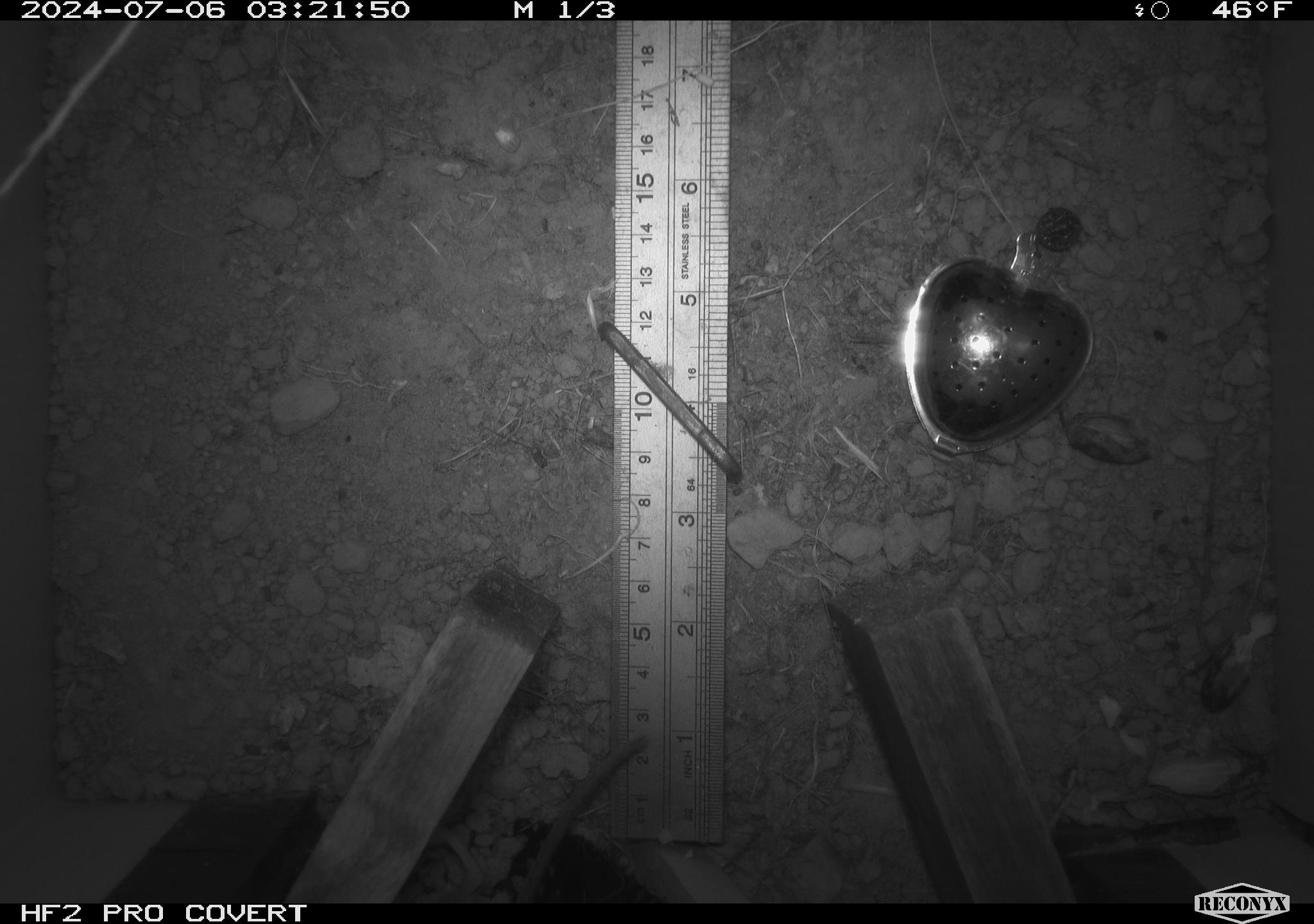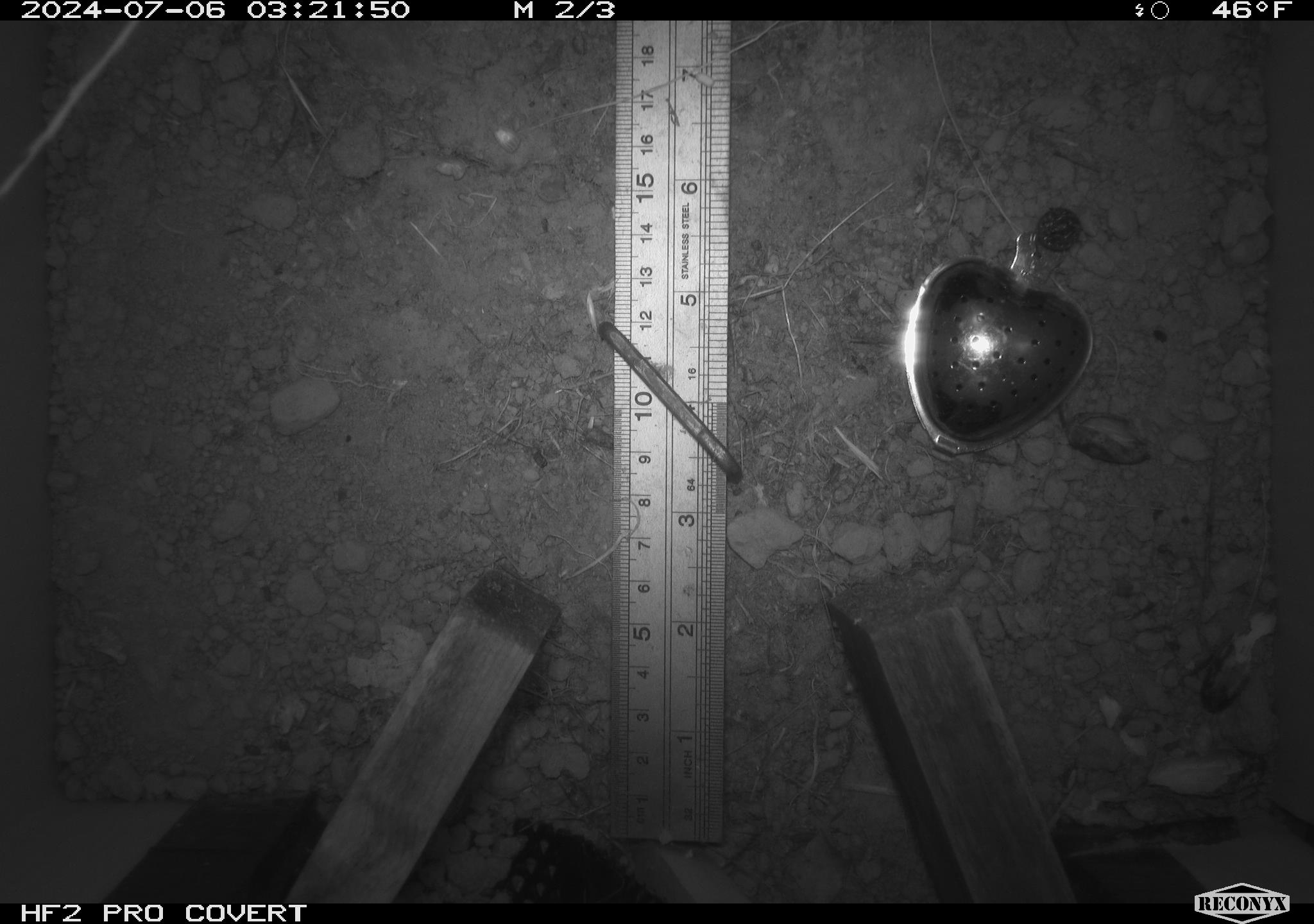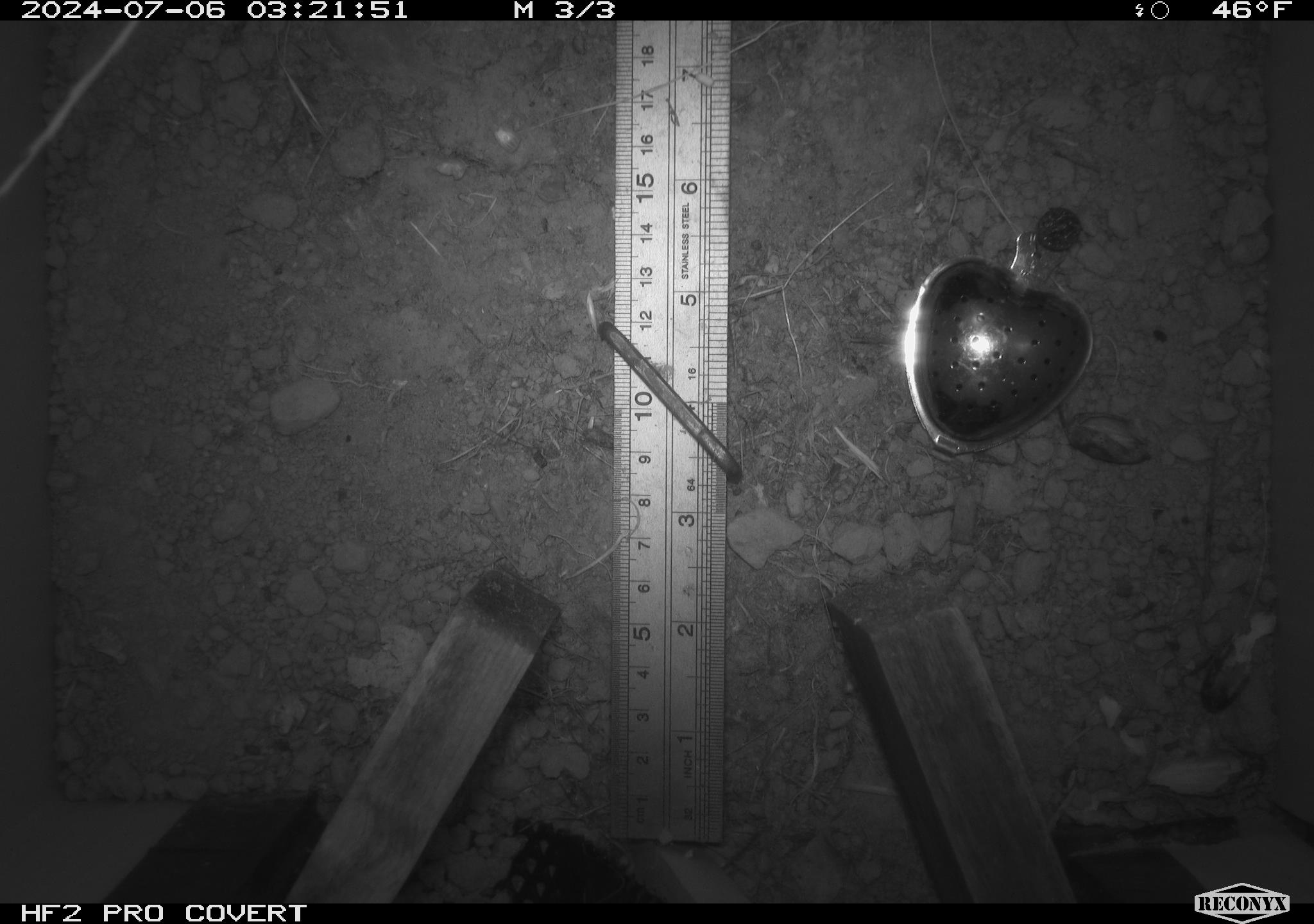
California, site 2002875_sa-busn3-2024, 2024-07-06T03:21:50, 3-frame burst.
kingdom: Animalia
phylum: Chordata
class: Mammalia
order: Rodentia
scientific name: Rodentia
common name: mouse species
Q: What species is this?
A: Mouse species (Rodentia).